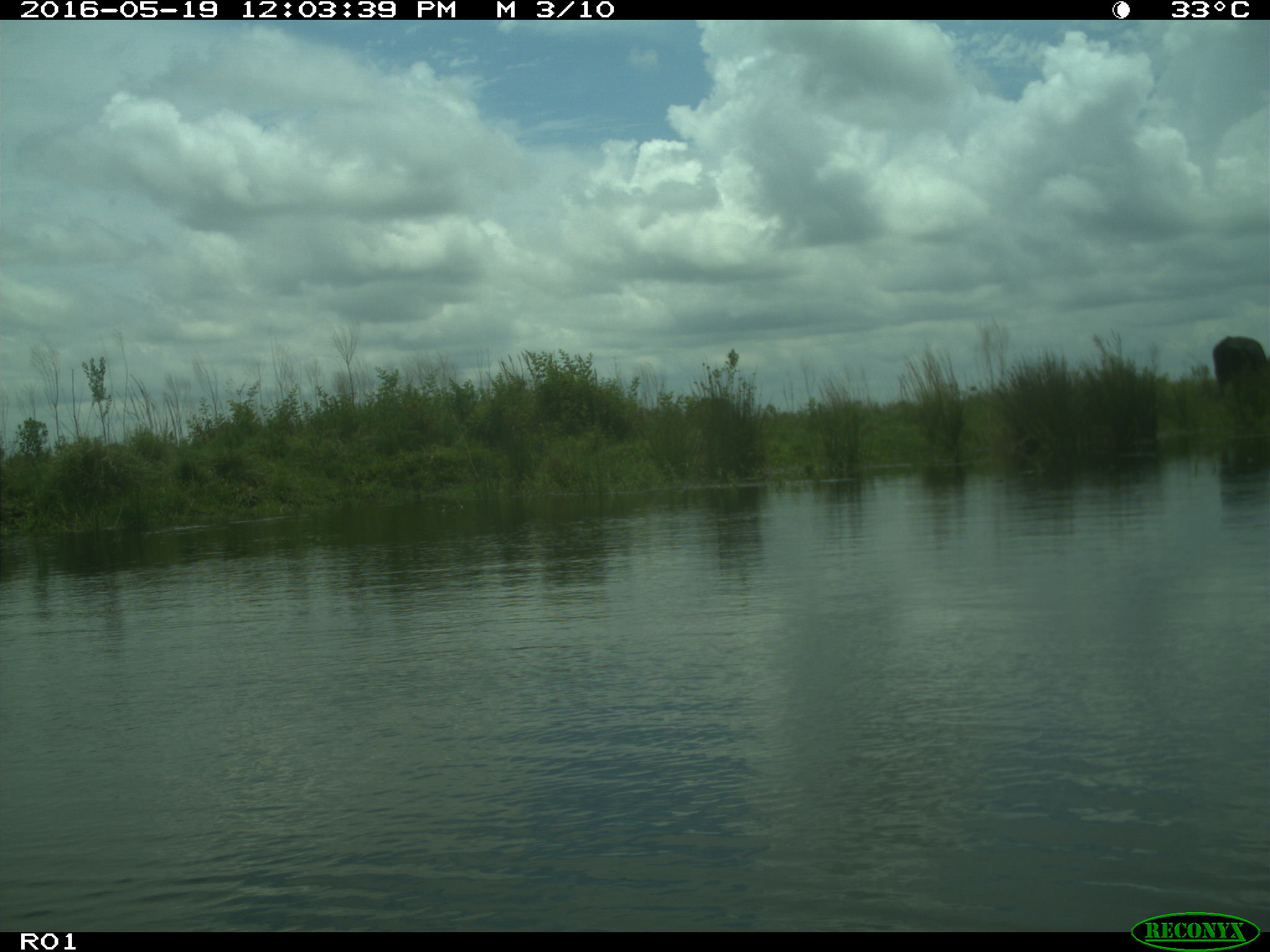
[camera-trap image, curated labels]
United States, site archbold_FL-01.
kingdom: Animalia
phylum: Chordata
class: Mammalia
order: Artiodactyla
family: Bovidae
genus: Bos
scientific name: Bos taurus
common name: domestic cow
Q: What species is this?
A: Bos taurus (domestic cow).